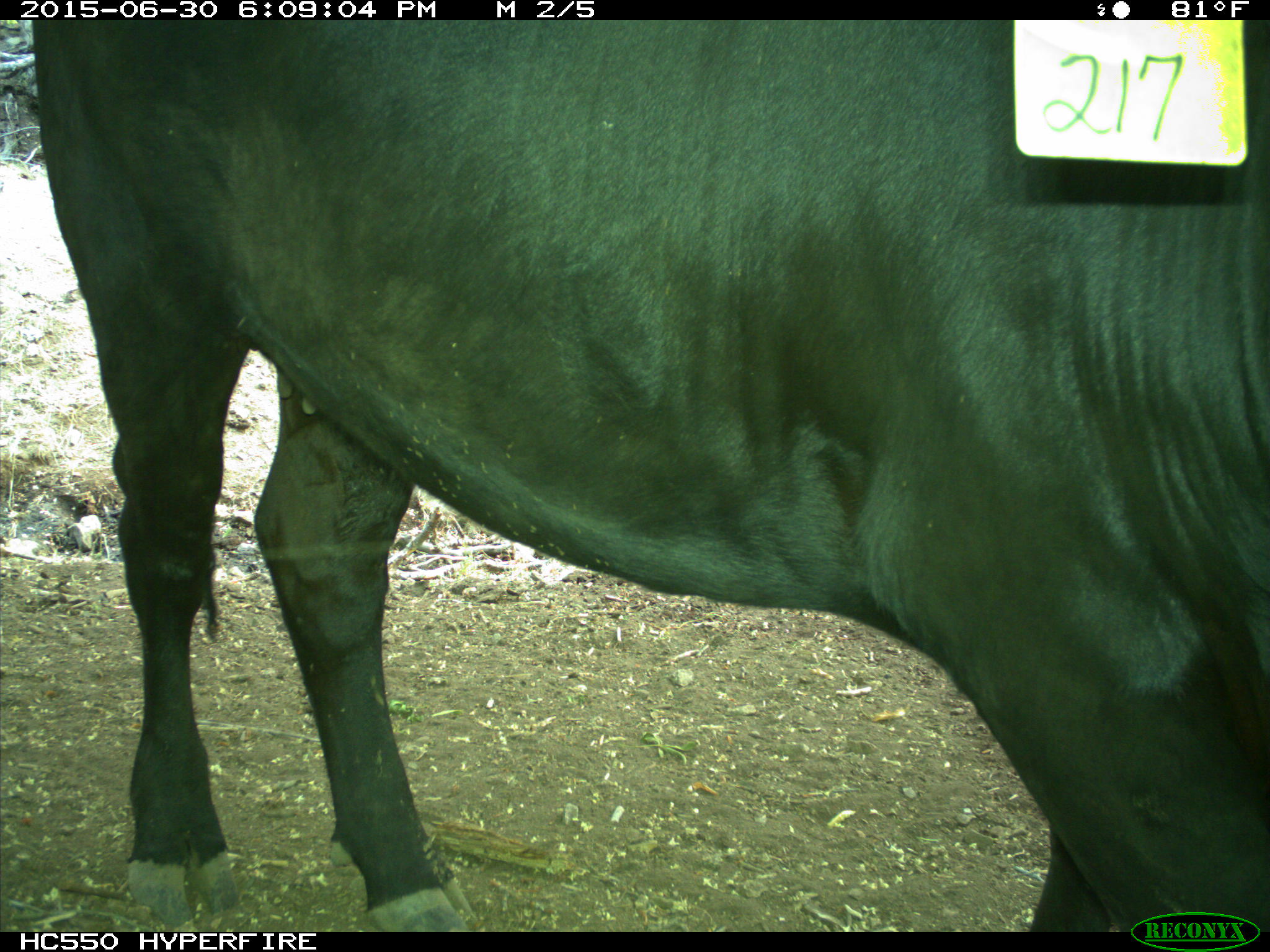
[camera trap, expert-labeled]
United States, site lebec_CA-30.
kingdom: Animalia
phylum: Chordata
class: Mammalia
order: Artiodactyla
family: Bovidae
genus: Bos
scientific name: Bos taurus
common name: domestic cow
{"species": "Bos taurus (domestic cow)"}